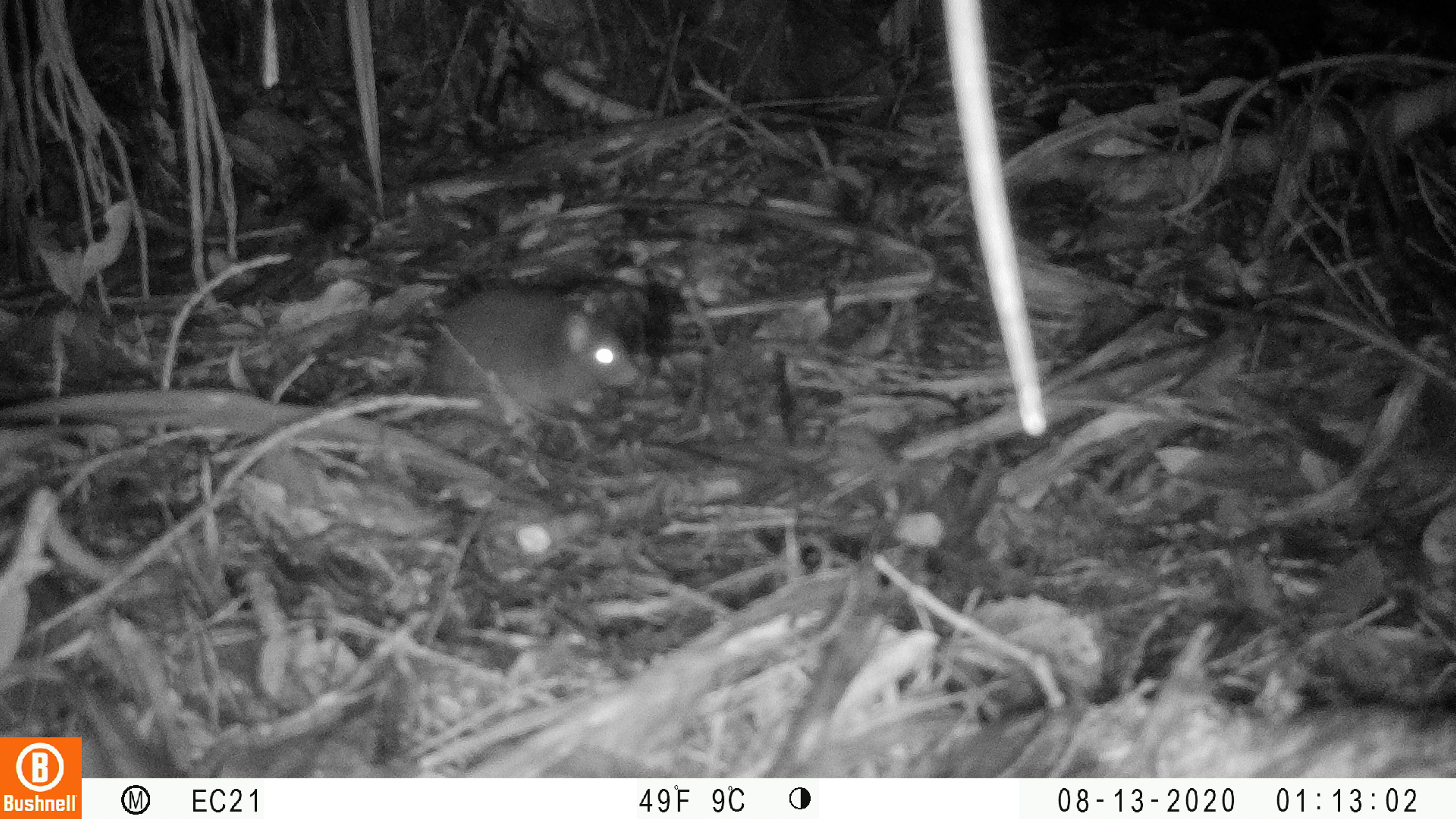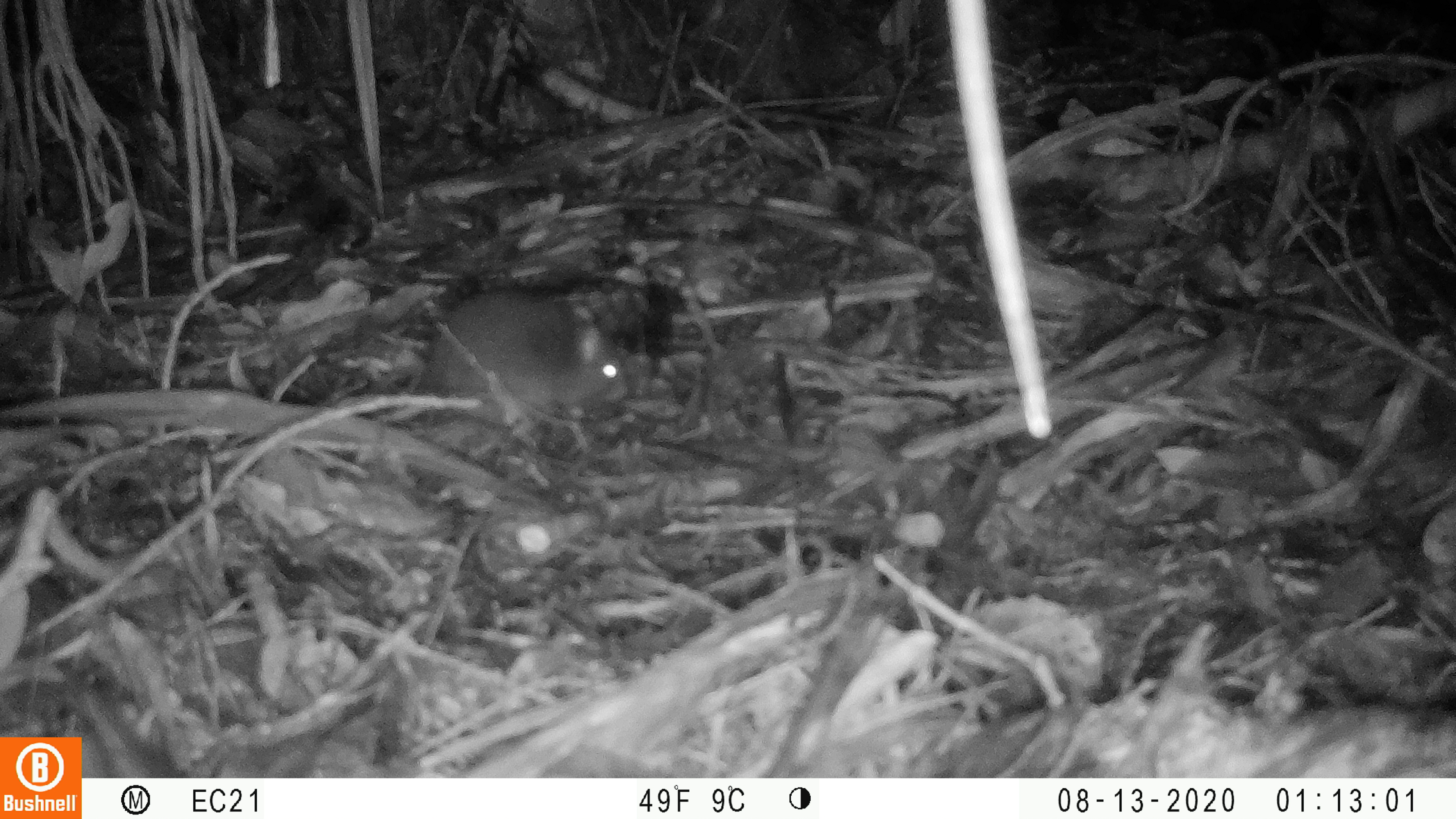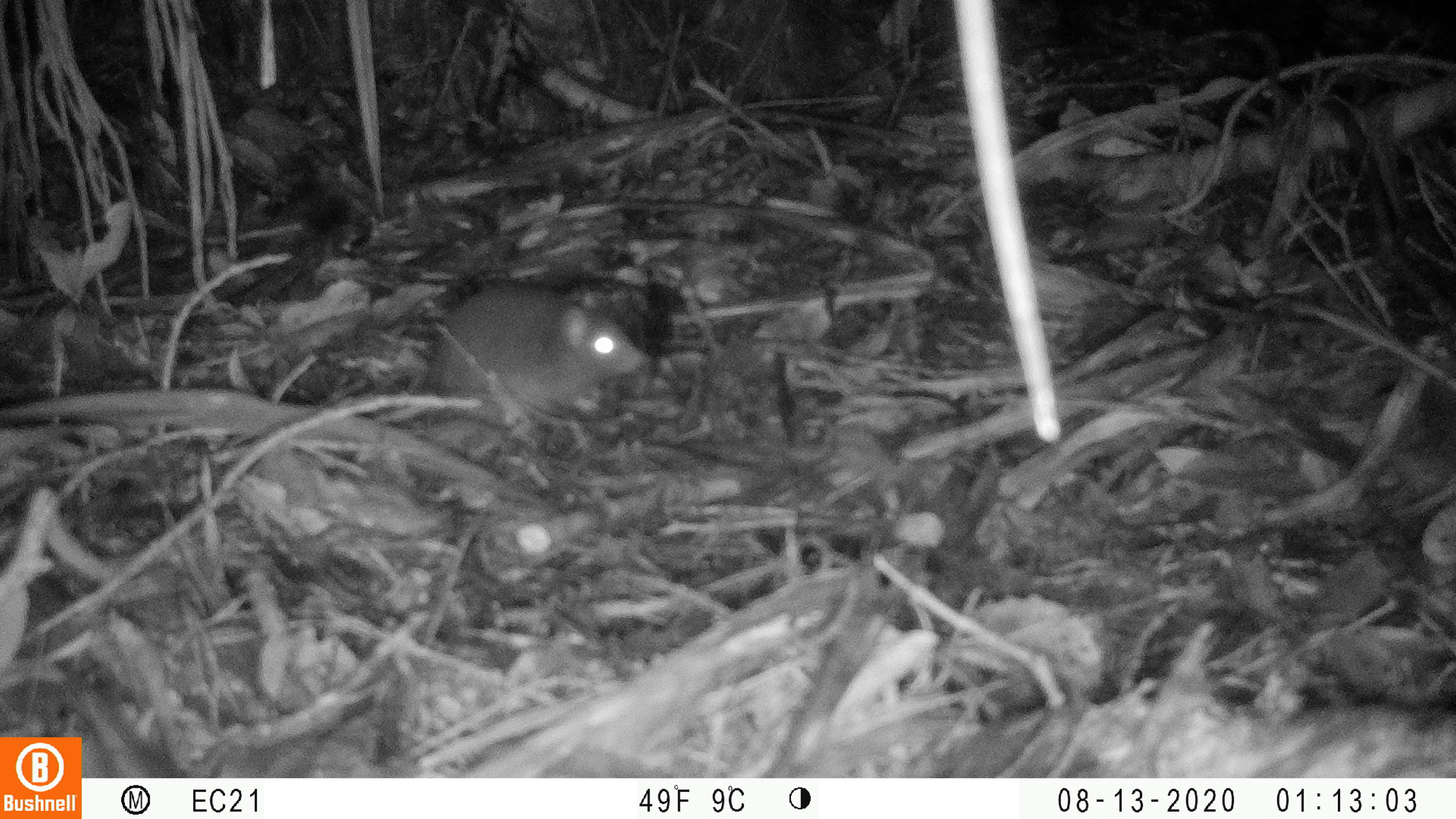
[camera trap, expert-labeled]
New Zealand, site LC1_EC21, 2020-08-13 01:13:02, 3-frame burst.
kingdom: Animalia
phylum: Chordata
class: Mammalia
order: Rodentia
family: Muridae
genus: Rattus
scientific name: Rattus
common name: rat